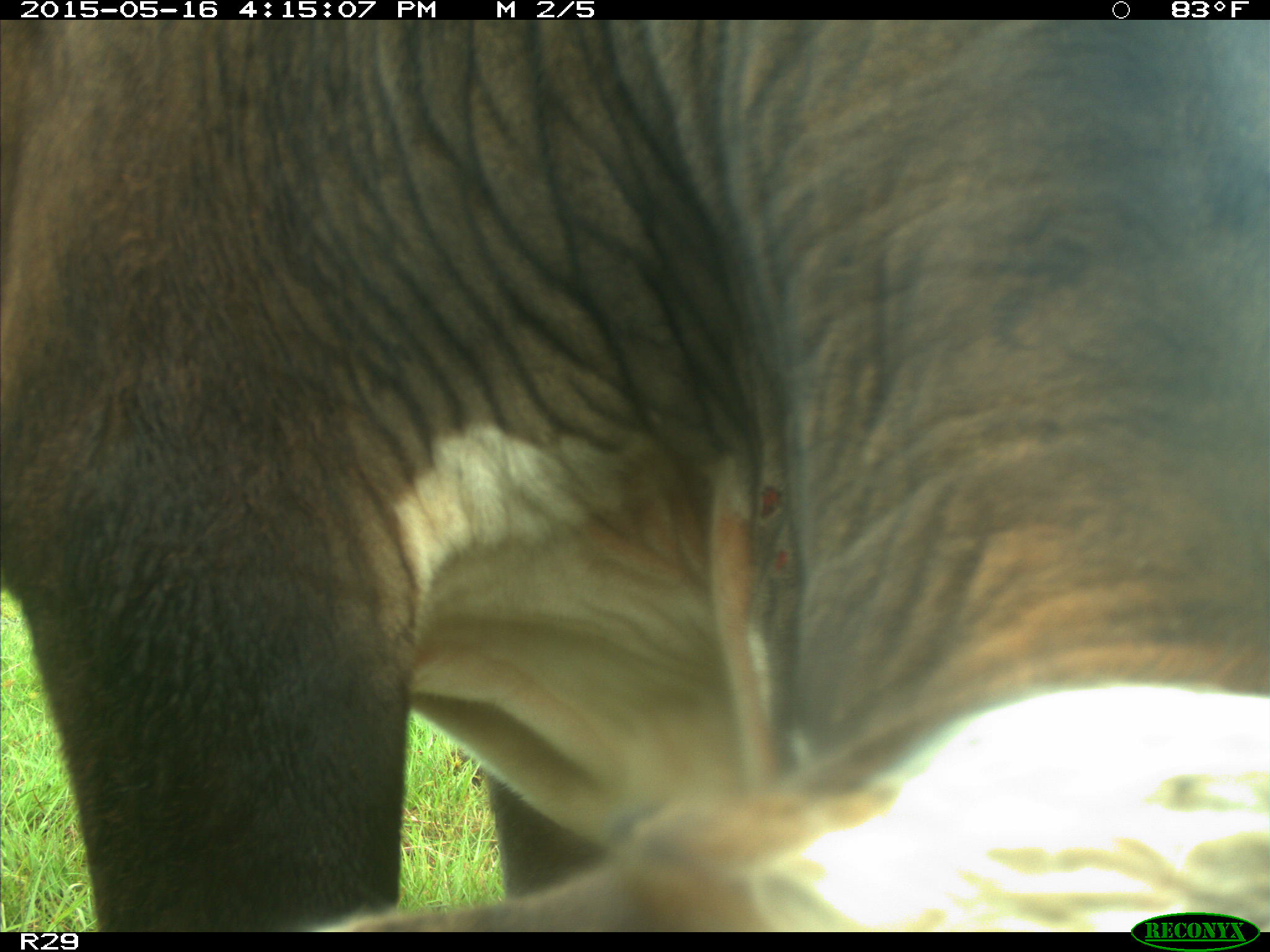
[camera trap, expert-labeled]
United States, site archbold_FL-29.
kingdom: Animalia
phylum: Chordata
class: Mammalia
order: Artiodactyla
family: Bovidae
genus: Bos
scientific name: Bos taurus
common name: domestic cow